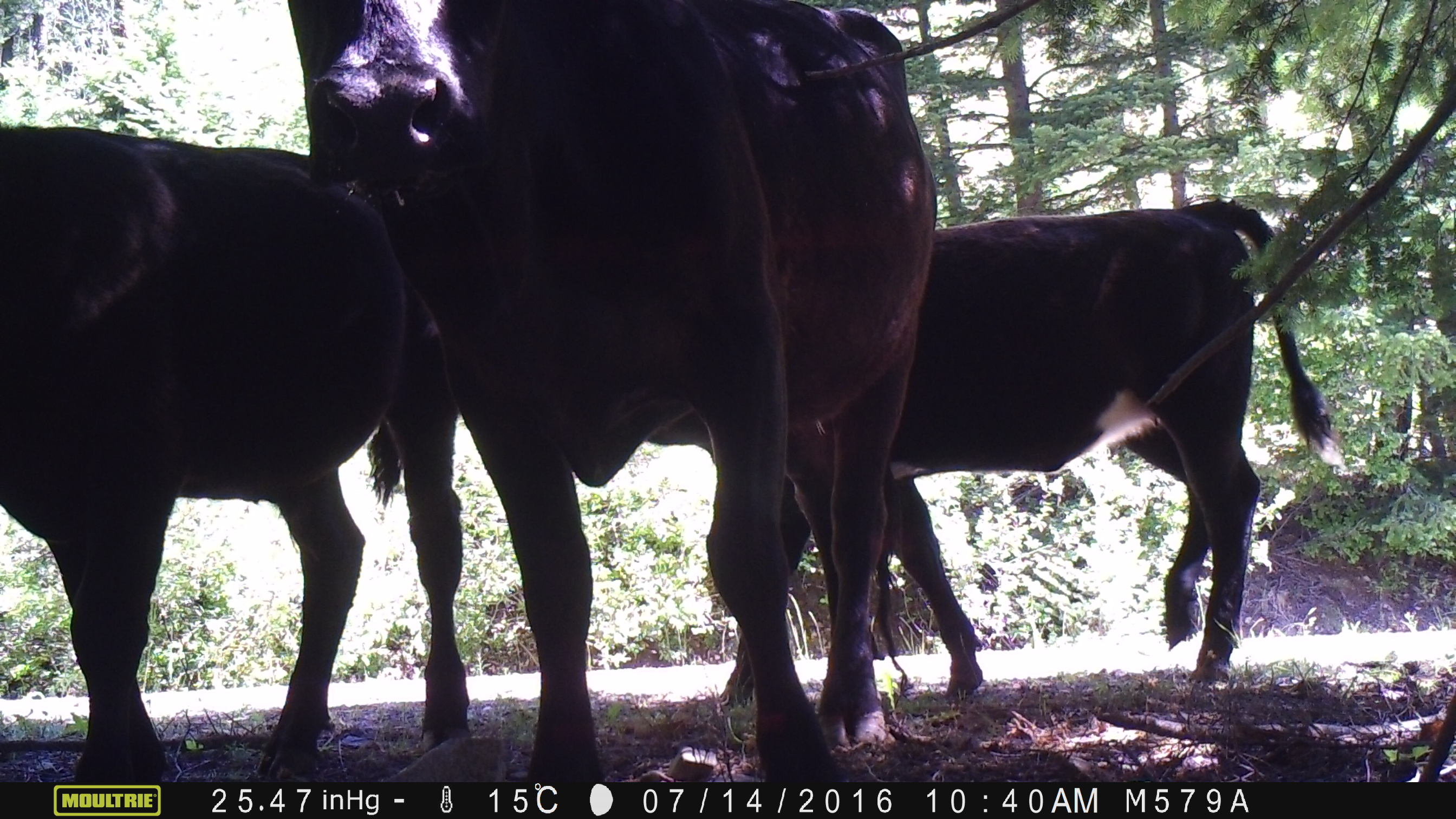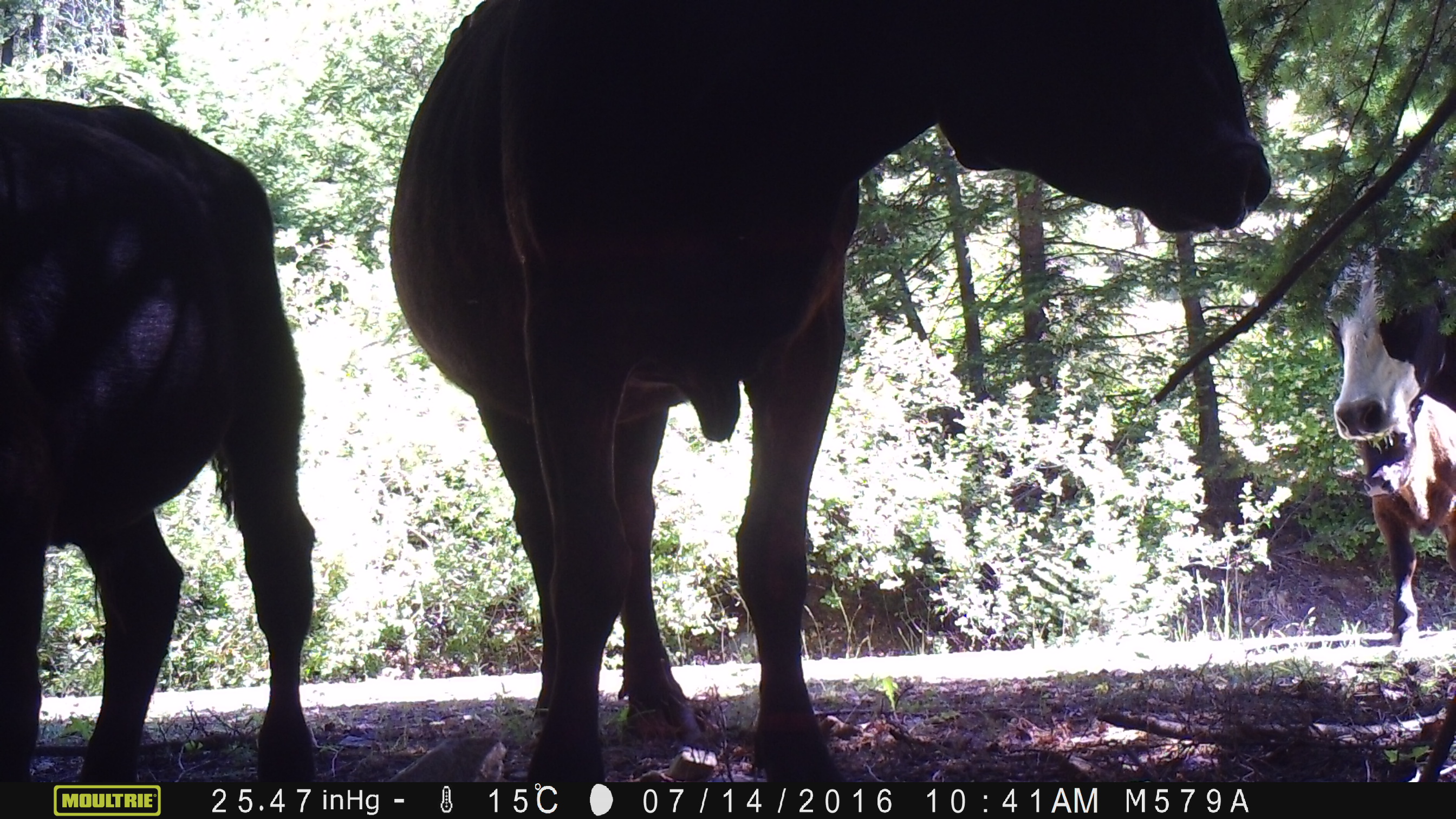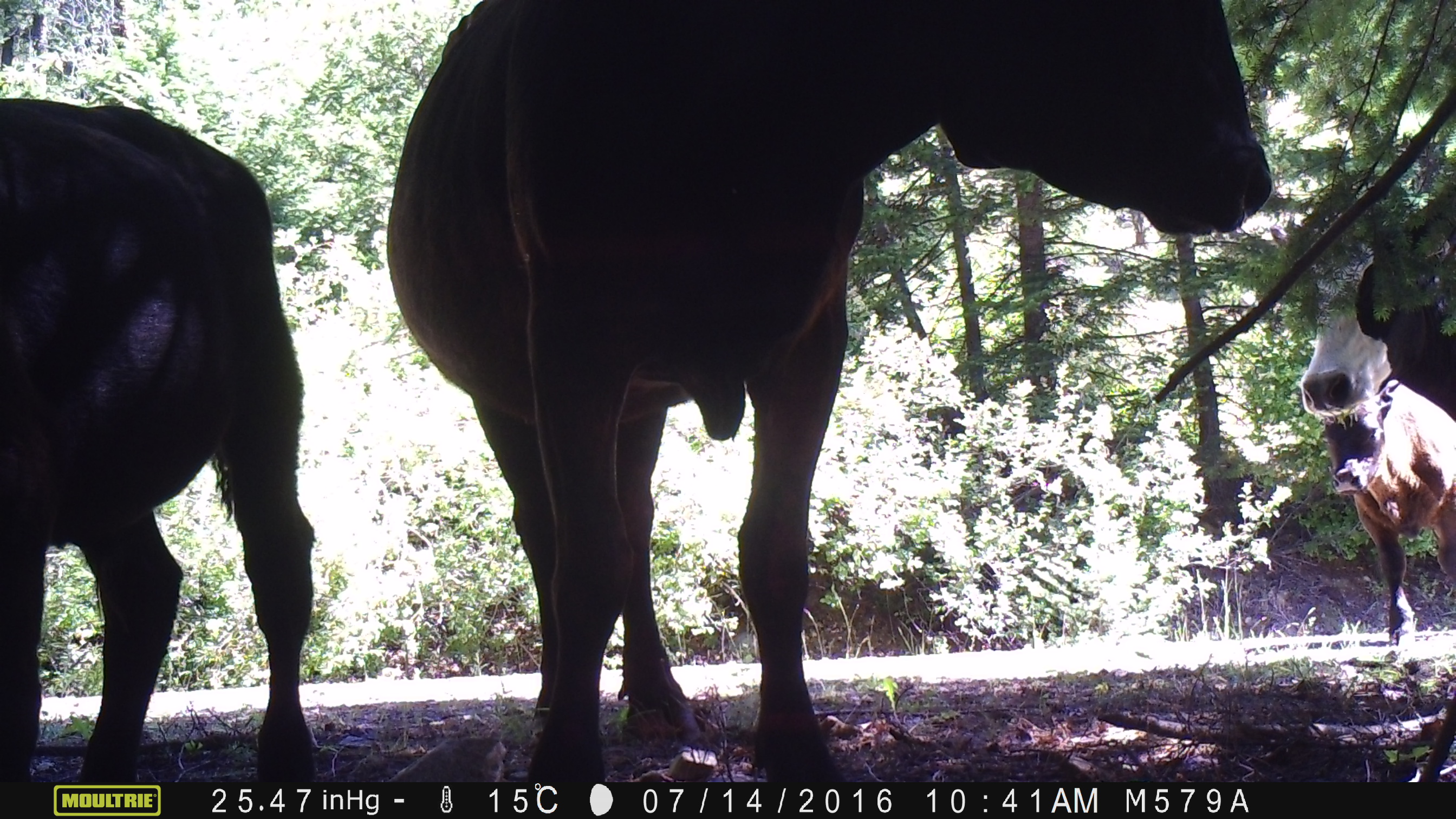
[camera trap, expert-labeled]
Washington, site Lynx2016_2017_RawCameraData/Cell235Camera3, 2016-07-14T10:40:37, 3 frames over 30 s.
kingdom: Animalia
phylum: Chordata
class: Mammalia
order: Artiodactyla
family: Bovidae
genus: Bos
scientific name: Bos taurus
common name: domestic cattle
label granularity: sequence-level